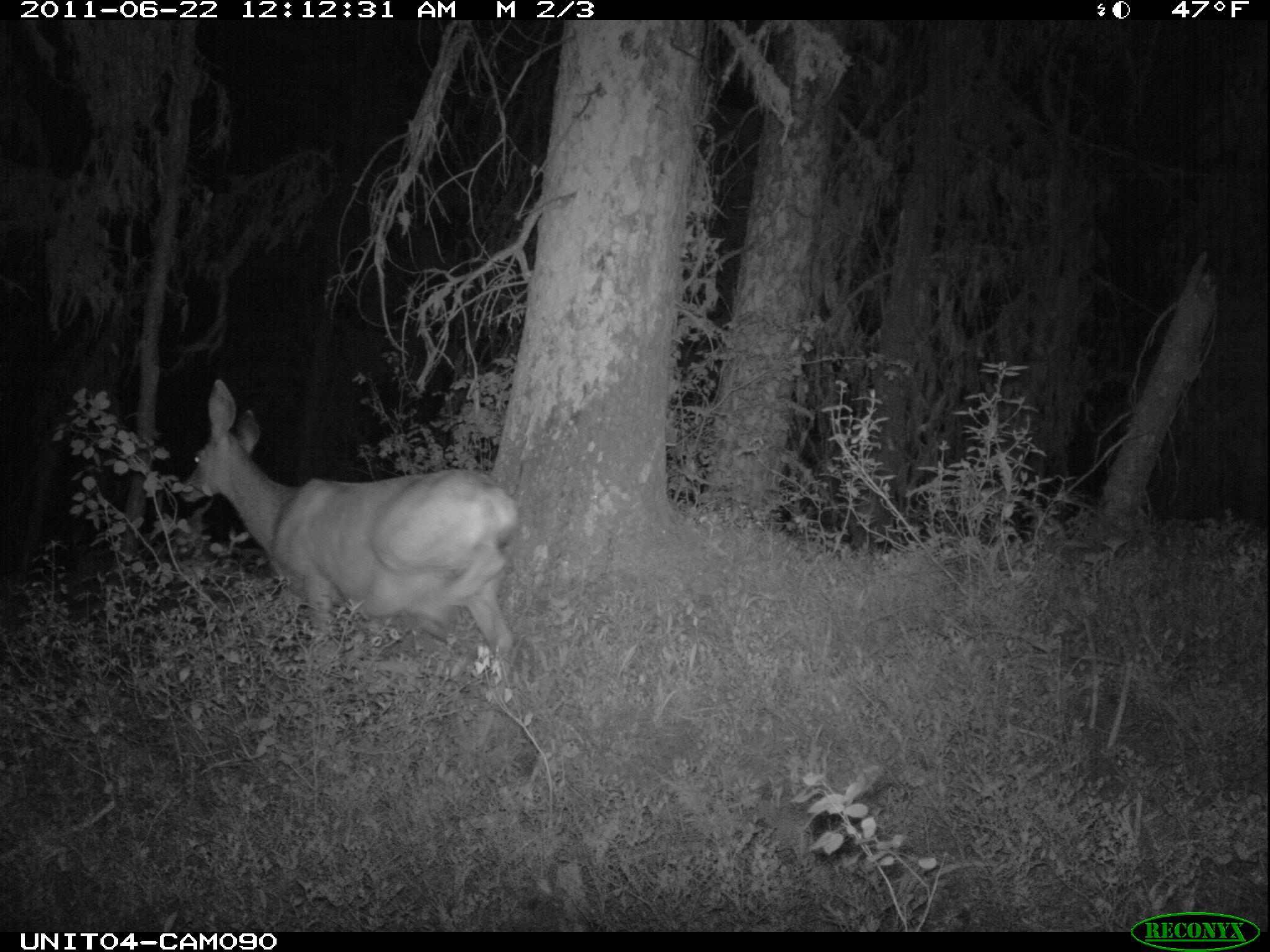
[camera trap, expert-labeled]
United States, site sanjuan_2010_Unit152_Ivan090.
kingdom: Animalia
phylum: Chordata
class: Mammalia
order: Artiodactyla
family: Cervidae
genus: Odocoileus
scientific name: Odocoileus hemionus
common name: mule deer